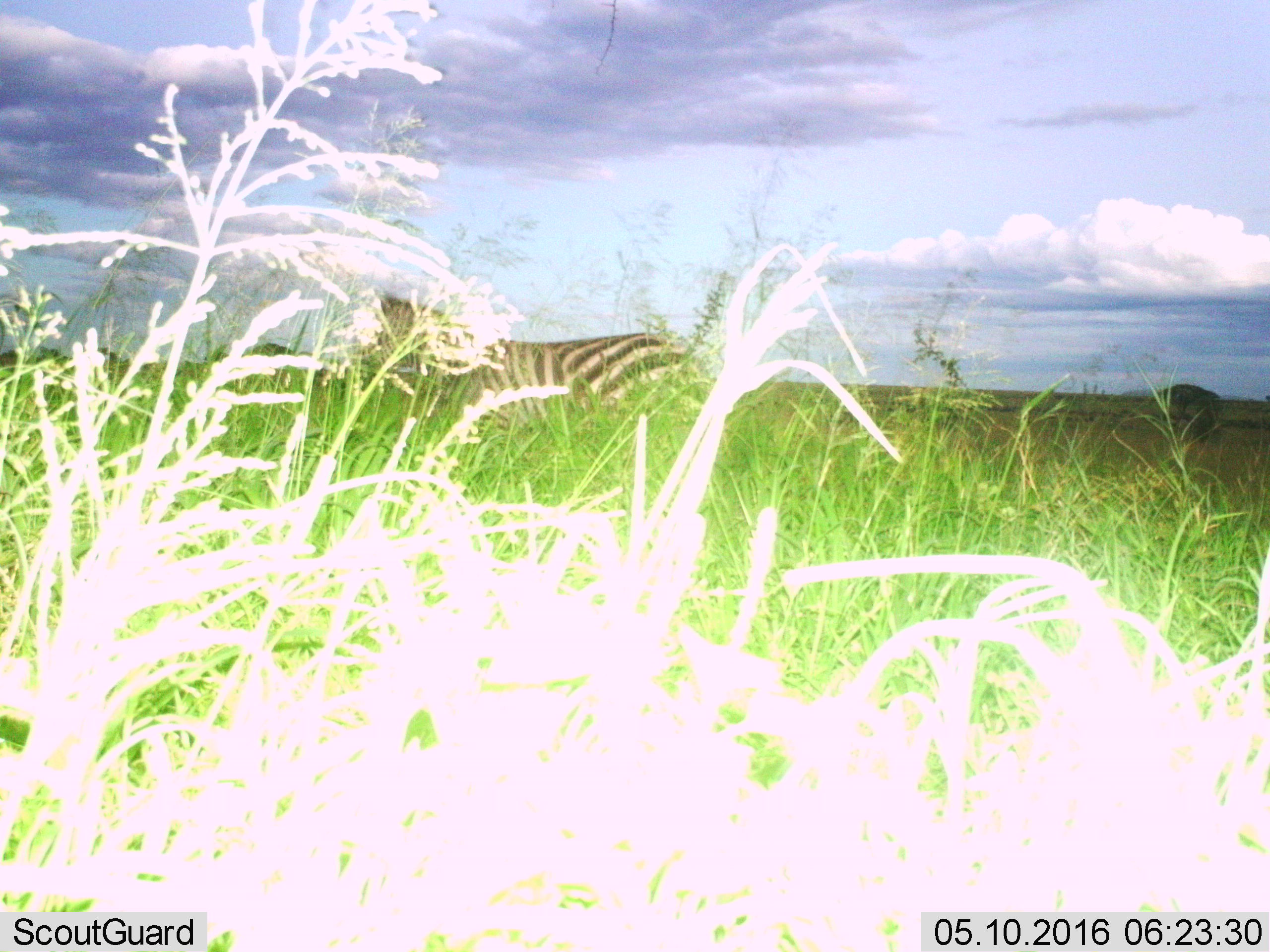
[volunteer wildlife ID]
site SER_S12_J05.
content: unidentified animal